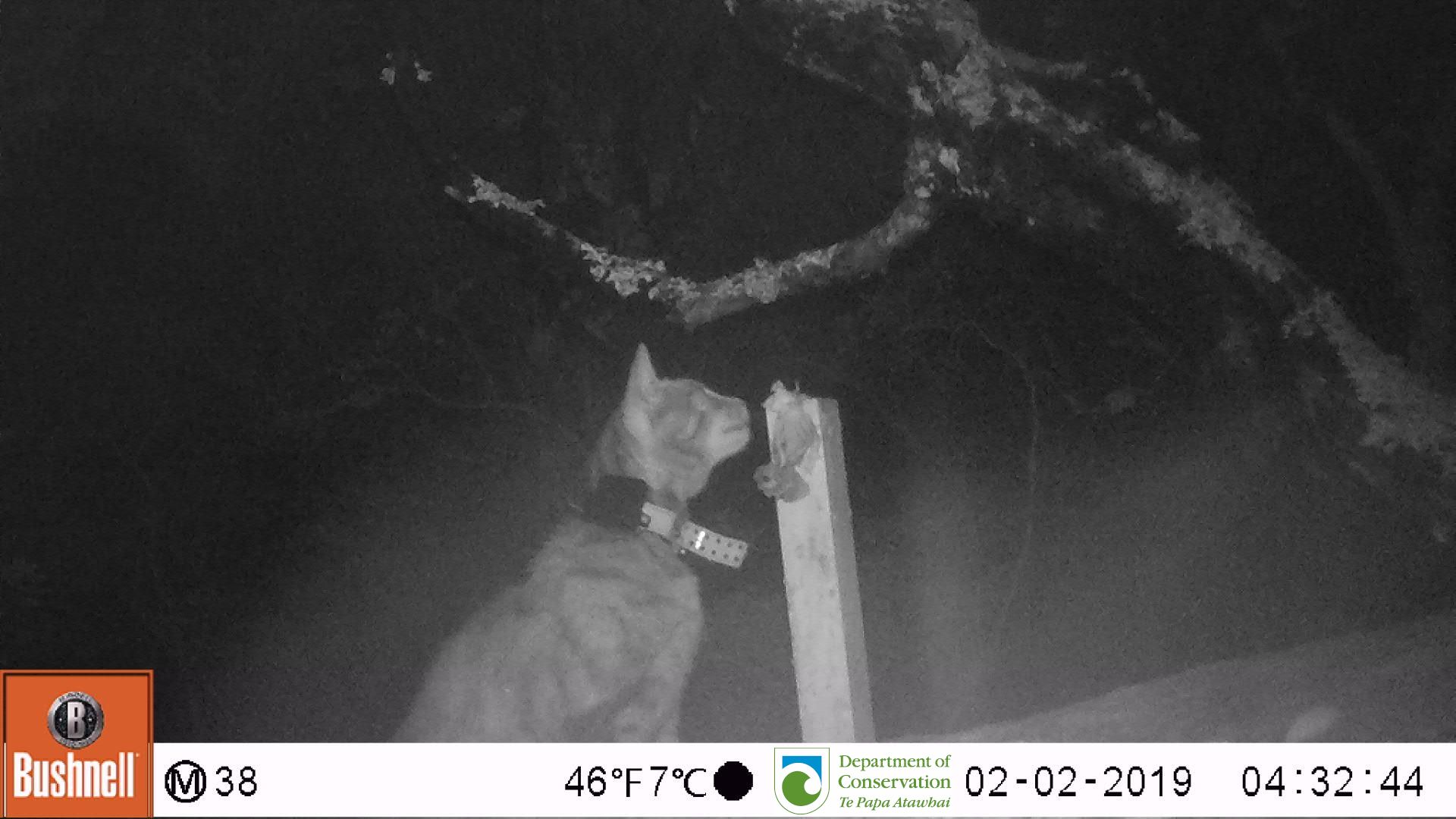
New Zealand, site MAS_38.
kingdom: Animalia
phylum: Chordata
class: Mammalia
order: Carnivora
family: Felidae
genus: Felis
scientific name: Felis catus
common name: domestic cat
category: cat